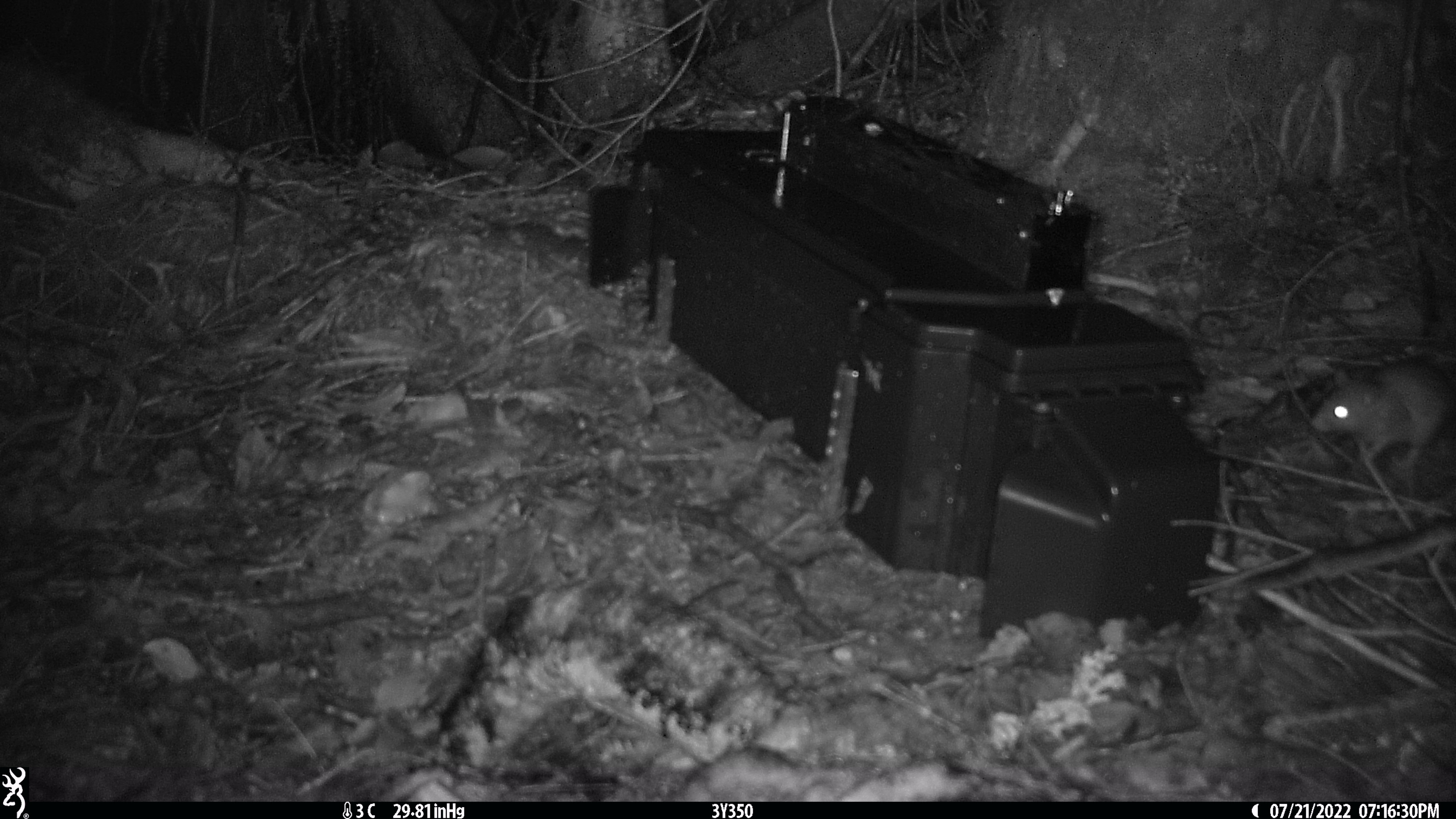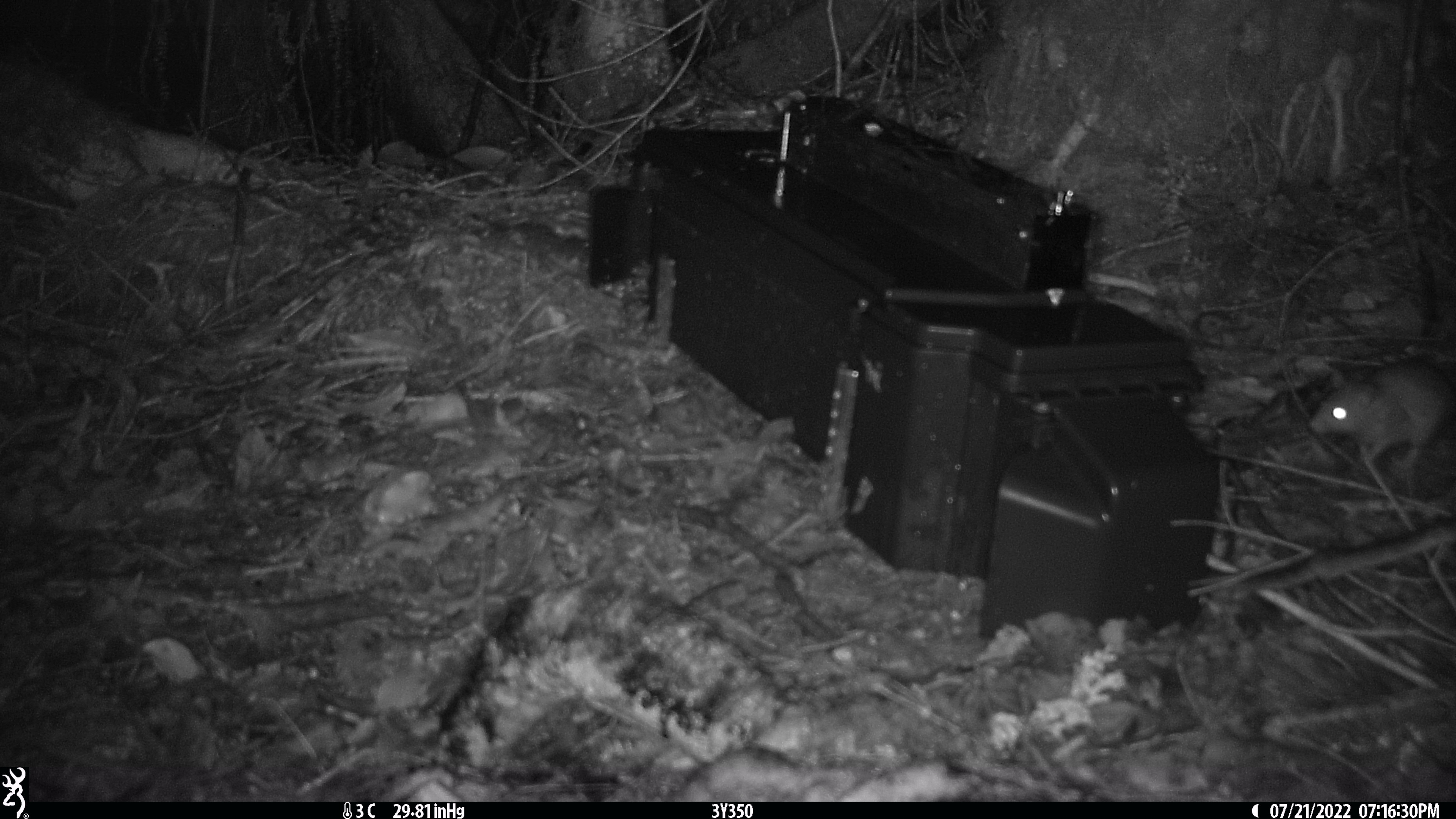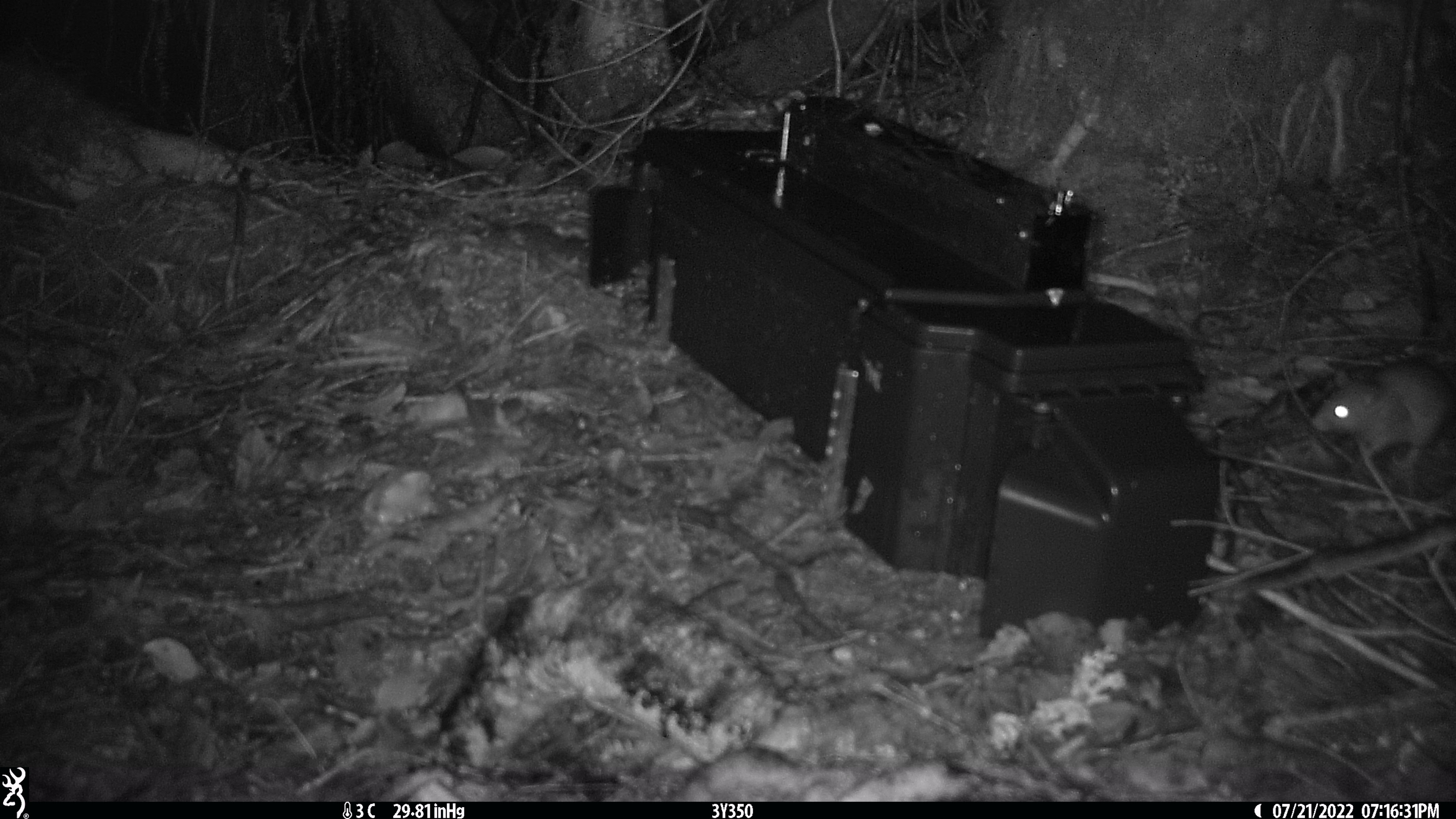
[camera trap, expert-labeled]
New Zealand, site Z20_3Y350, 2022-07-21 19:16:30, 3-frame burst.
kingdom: Animalia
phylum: Chordata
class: Mammalia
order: Rodentia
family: Muridae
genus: Rattus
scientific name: Rattus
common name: rat